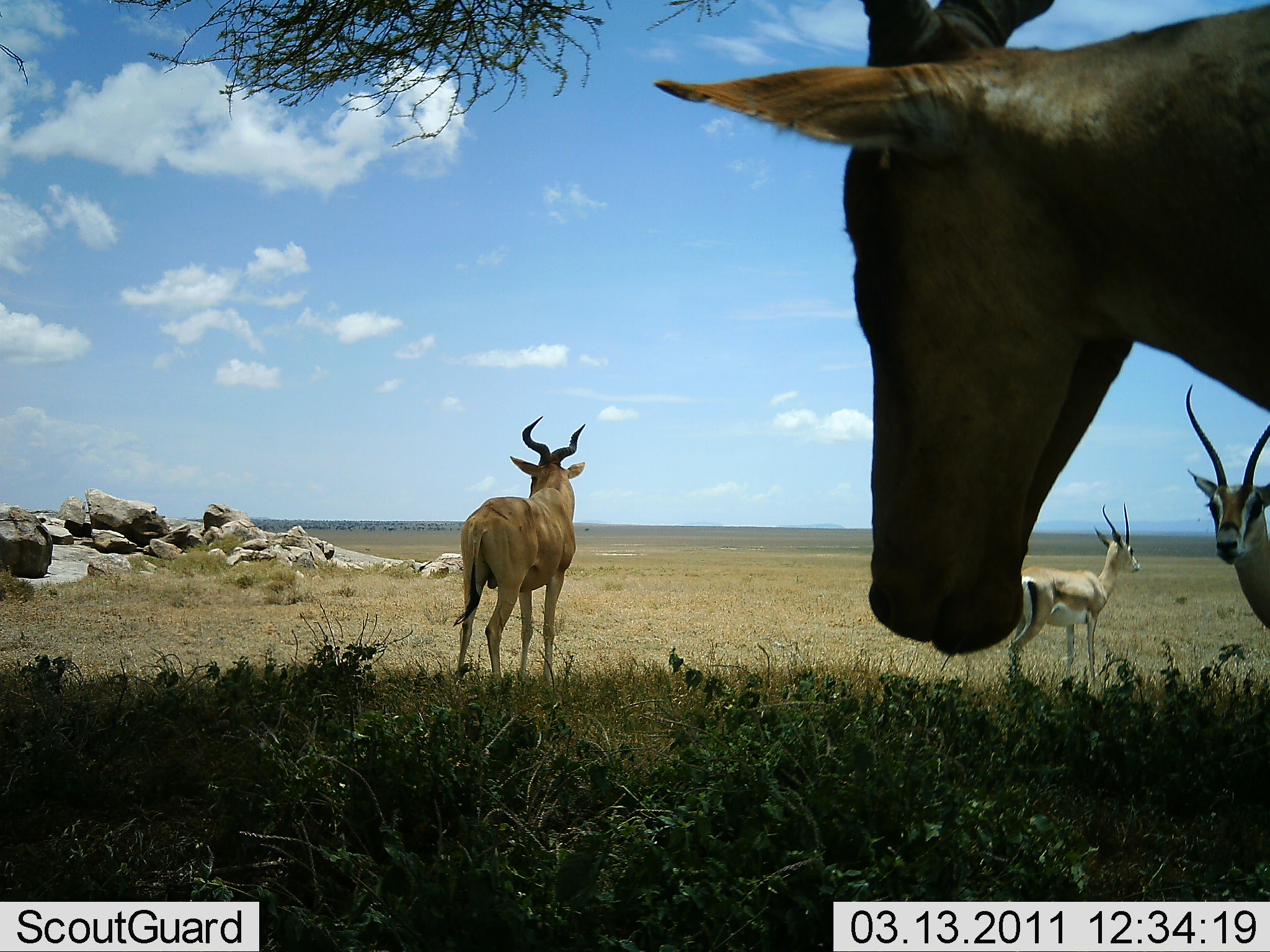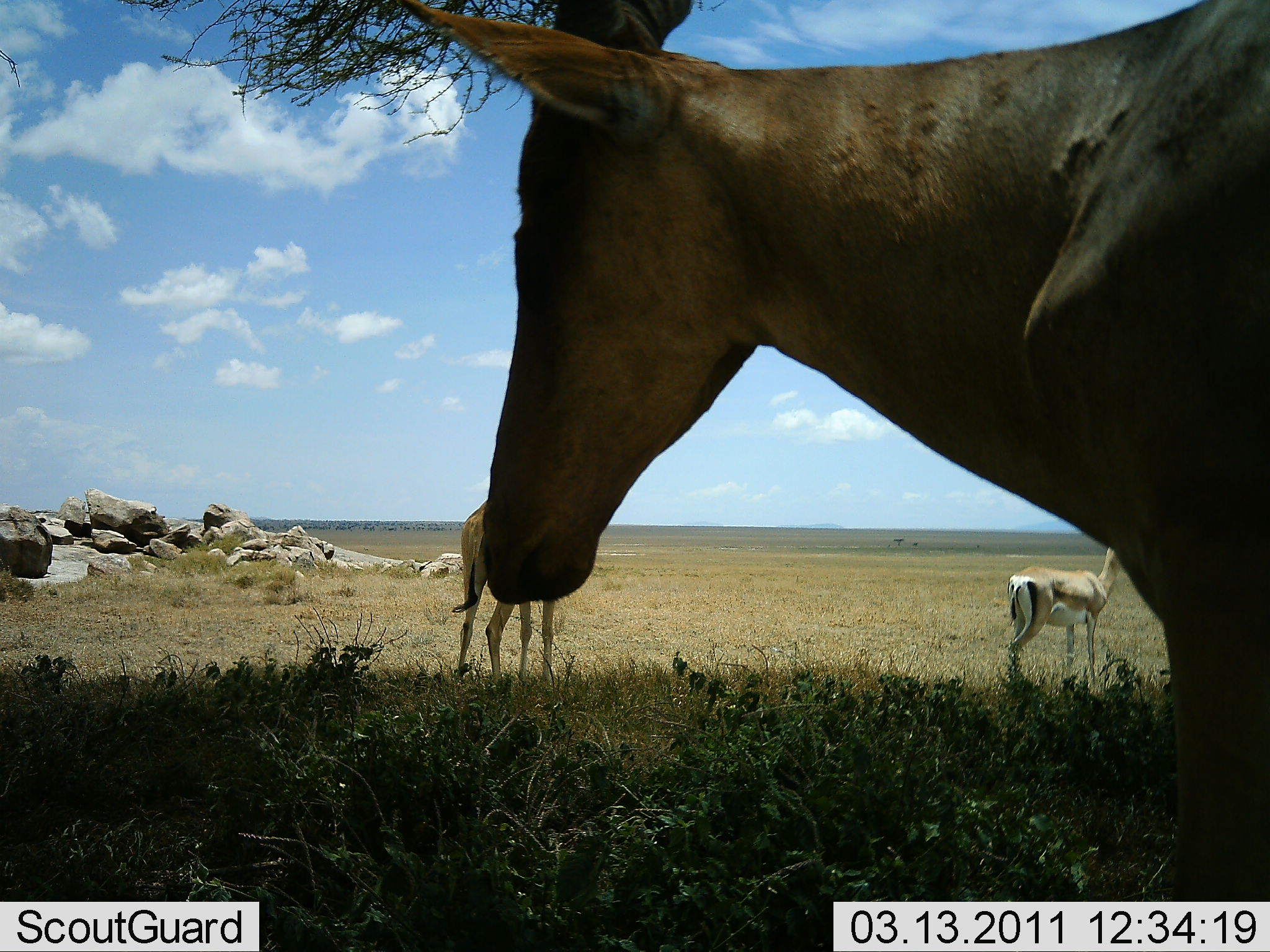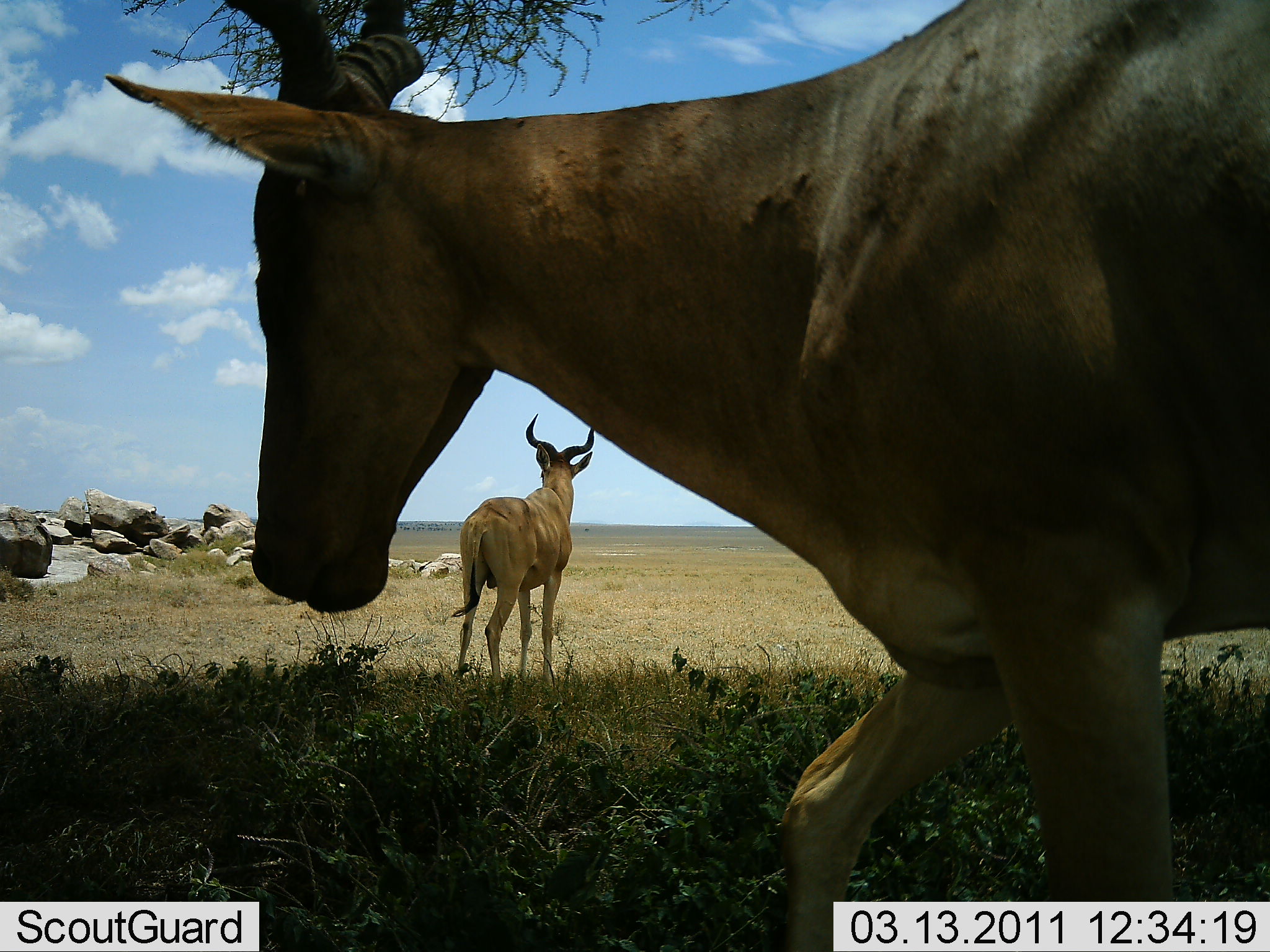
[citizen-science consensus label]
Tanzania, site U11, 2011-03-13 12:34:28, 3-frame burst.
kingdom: Animalia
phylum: Chordata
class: Mammalia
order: Artiodactyla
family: Bovidae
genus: Nanger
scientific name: Nanger granti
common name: grant's gazelle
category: gazellegrants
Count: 2.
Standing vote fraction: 100%.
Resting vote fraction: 9%.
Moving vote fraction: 0%.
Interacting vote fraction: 0%.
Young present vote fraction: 0%.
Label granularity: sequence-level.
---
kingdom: Animalia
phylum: Chordata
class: Mammalia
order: Artiodactyla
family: Bovidae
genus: Alcelaphus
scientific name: Alcelaphus buselaphus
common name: hartebeest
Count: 2.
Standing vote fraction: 100%.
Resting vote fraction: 0%.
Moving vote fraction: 50%.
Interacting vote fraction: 0%.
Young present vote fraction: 6%.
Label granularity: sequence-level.